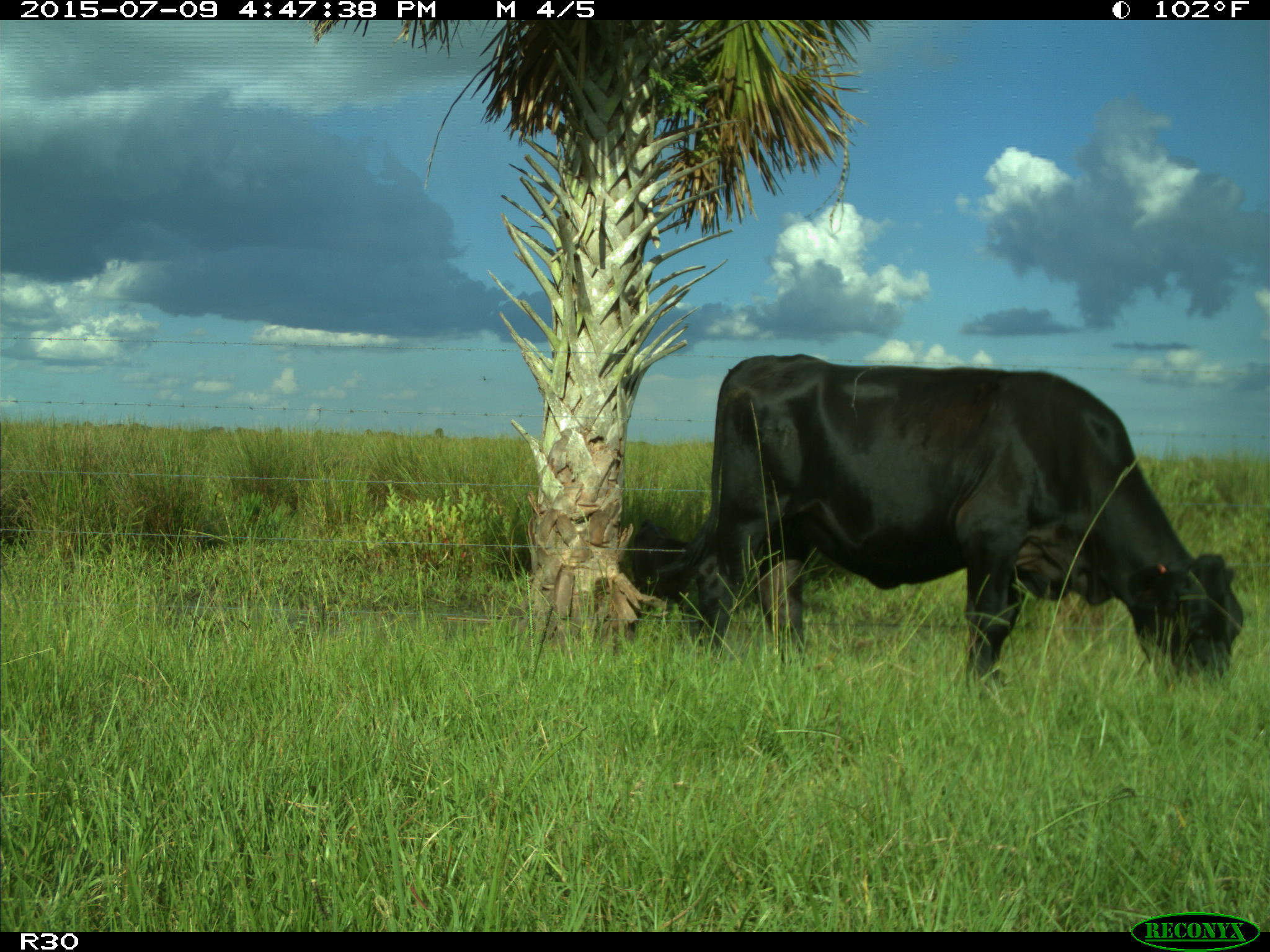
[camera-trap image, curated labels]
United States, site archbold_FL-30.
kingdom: Animalia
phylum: Chordata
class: Mammalia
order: Artiodactyla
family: Bovidae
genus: Bos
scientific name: Bos taurus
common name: domestic cow